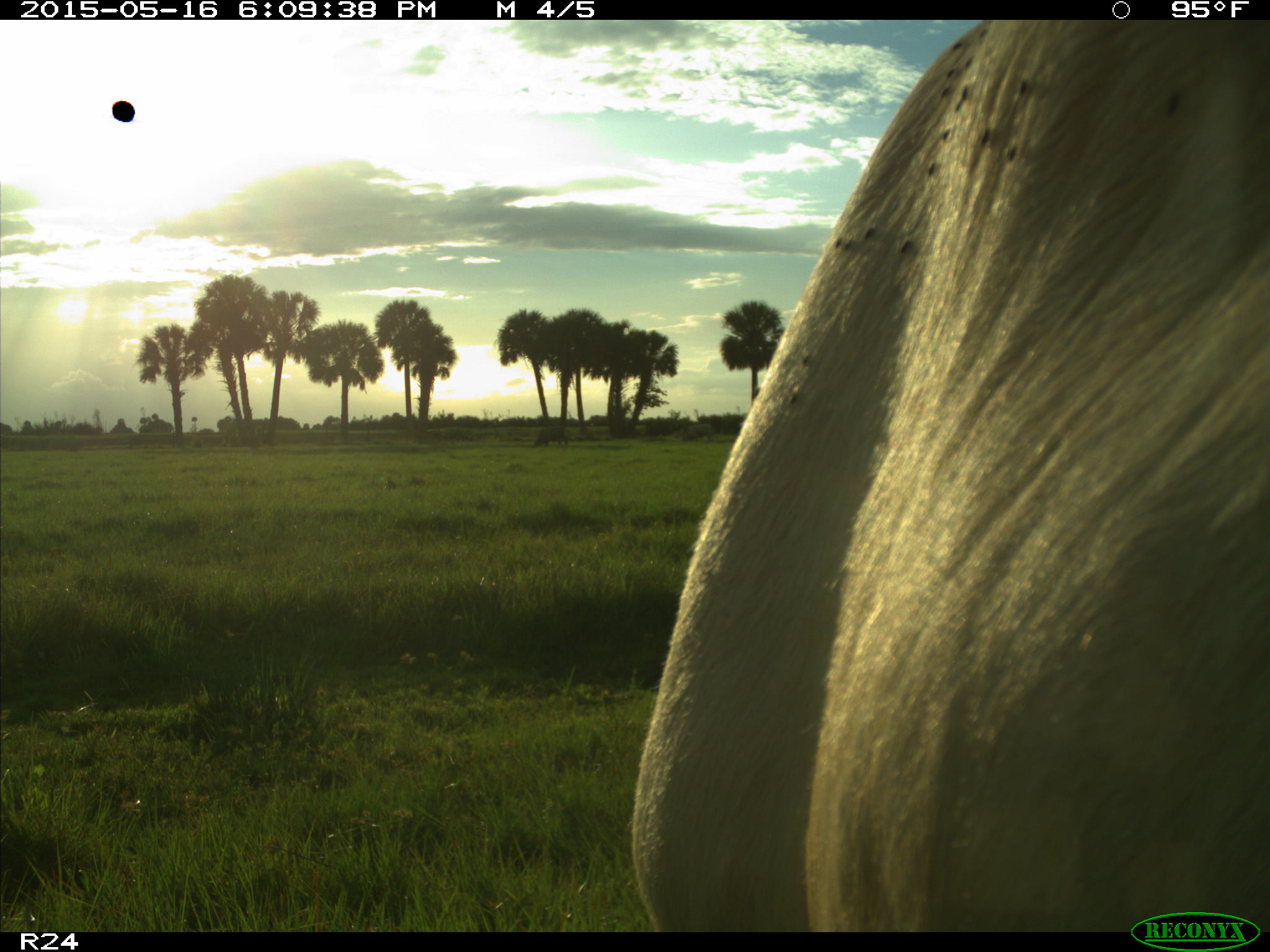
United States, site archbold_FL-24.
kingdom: Animalia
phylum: Chordata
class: Mammalia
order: Artiodactyla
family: Bovidae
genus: Bos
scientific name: Bos taurus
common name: domestic cow